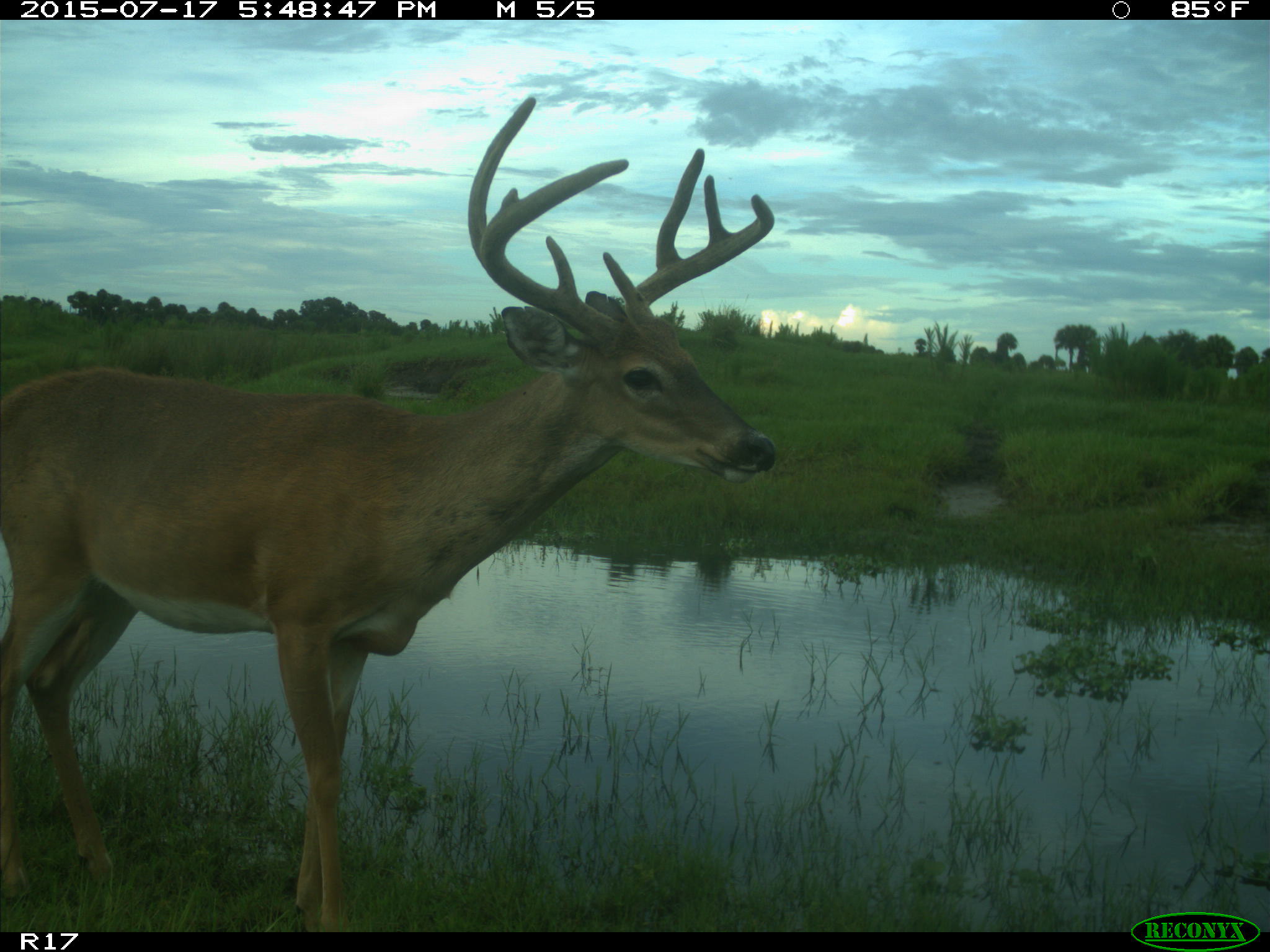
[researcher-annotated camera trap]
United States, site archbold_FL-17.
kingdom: Animalia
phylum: Chordata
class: Mammalia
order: Artiodactyla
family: Cervidae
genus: Odocoileus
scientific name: Odocoileus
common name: deer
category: unidentified deer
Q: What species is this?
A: Unidentified deer (deer) (Odocoileus).